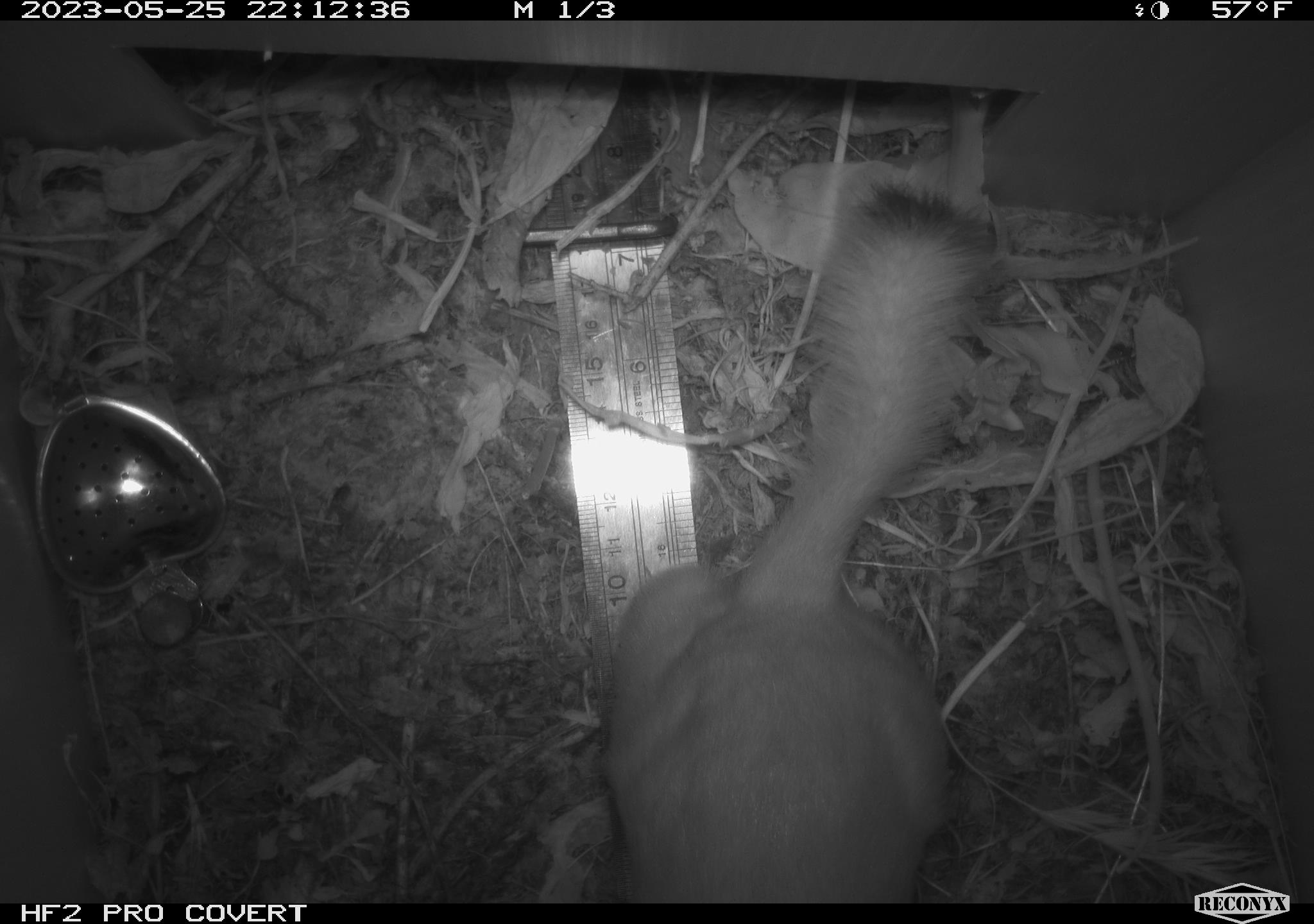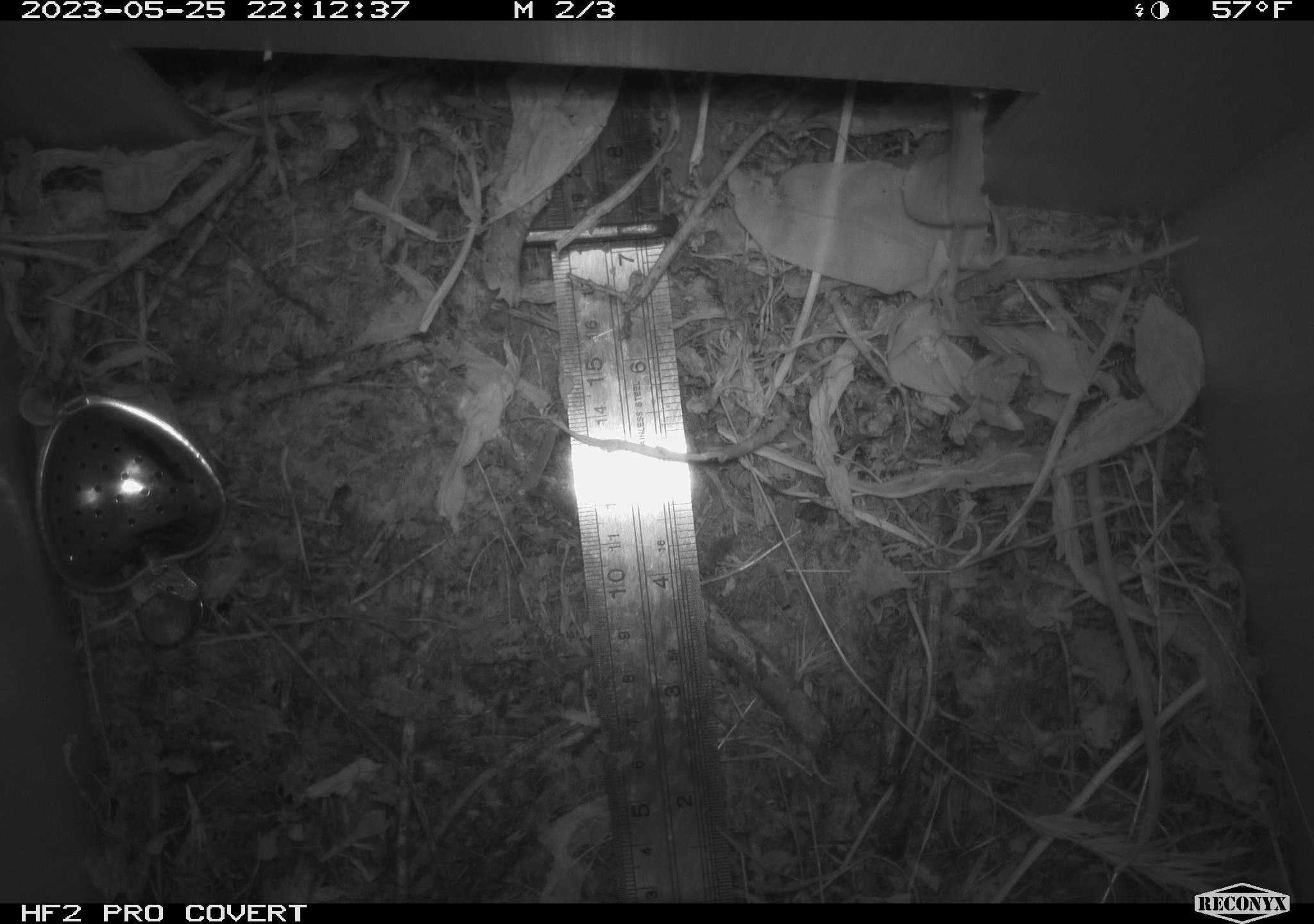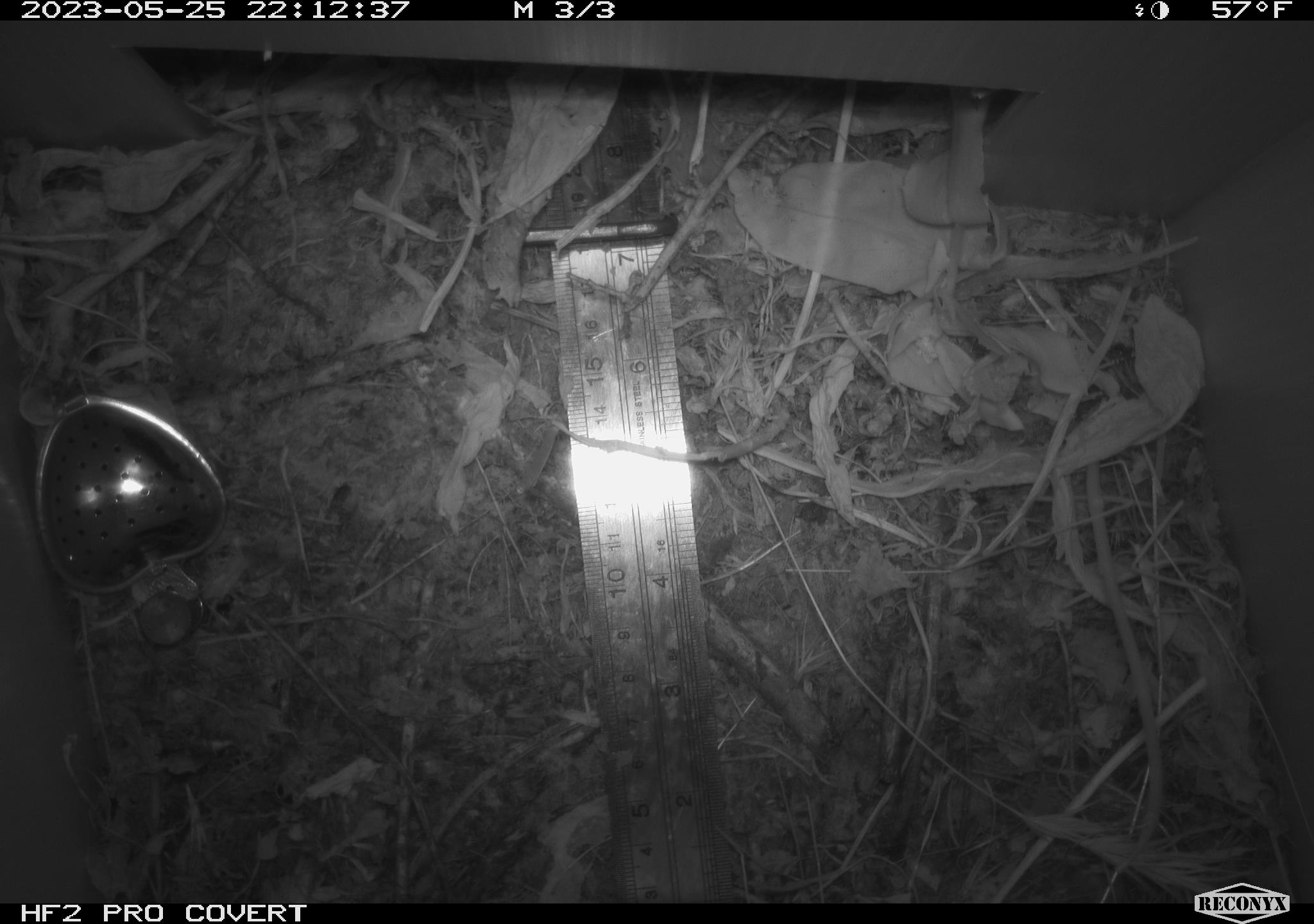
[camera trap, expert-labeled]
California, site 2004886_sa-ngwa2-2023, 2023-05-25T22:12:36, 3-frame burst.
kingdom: Animalia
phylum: Chordata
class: Mammalia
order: Carnivora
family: Mustelidae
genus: Neogale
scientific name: Neogale frenata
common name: long-tailed weasel